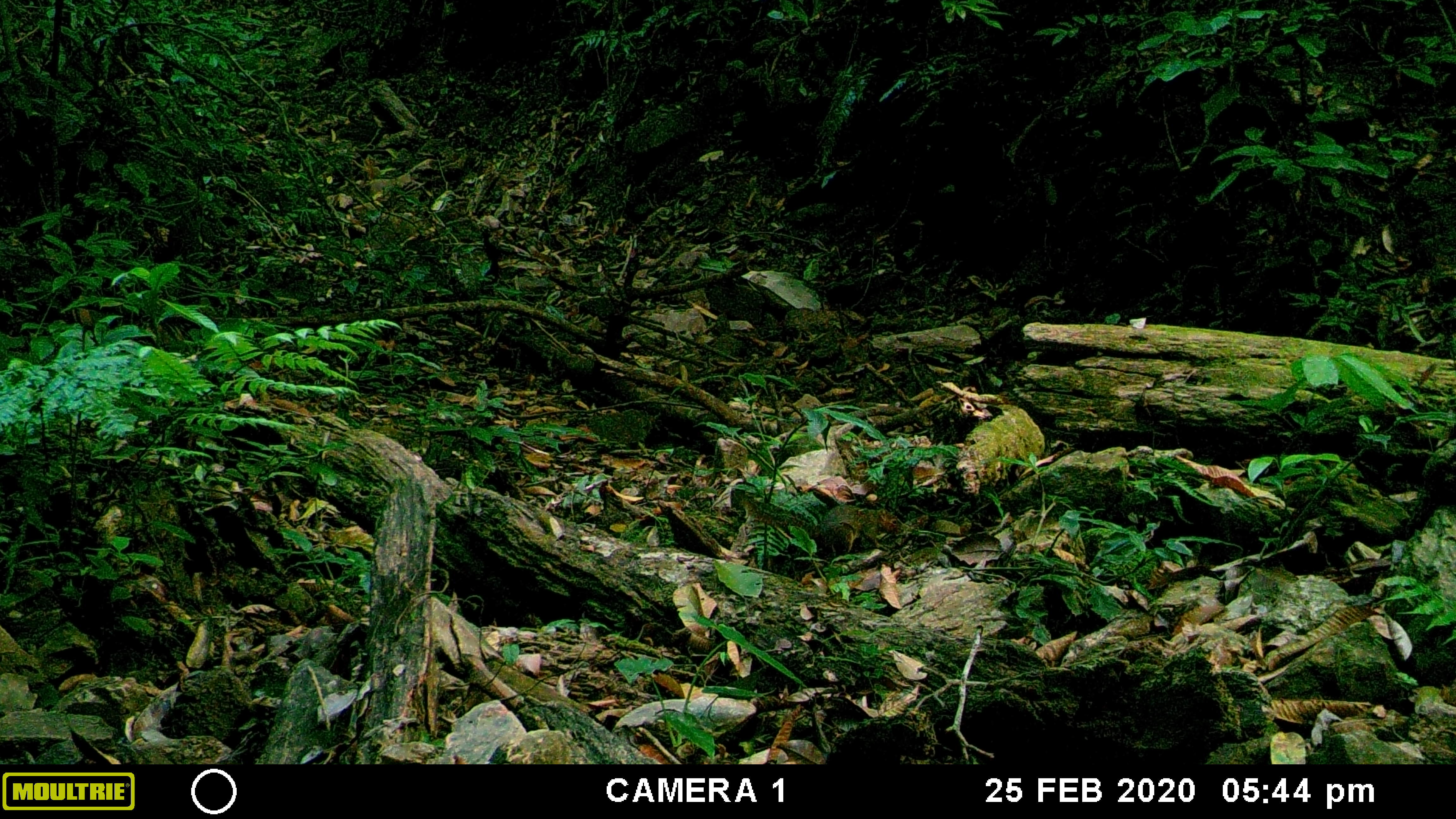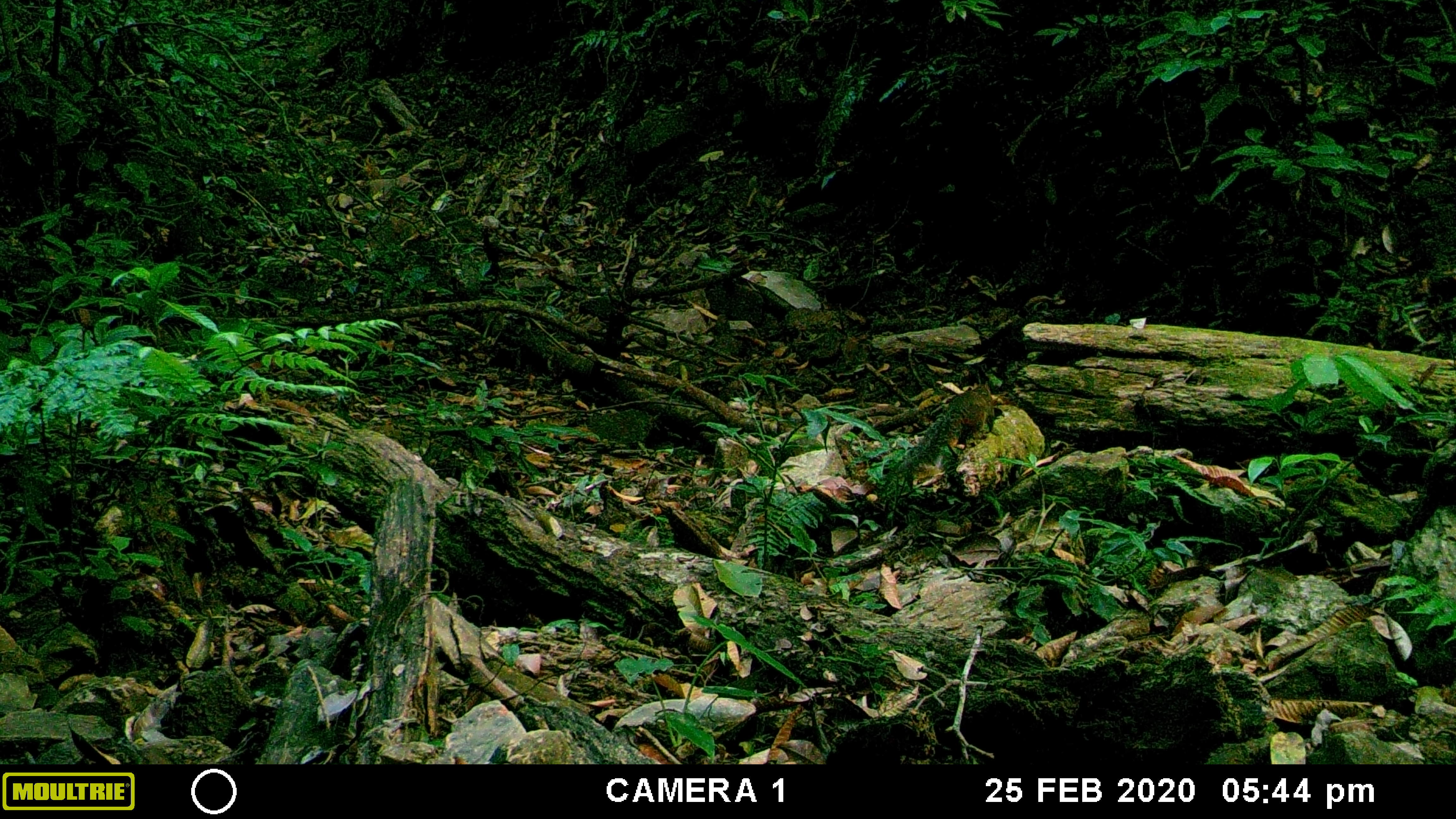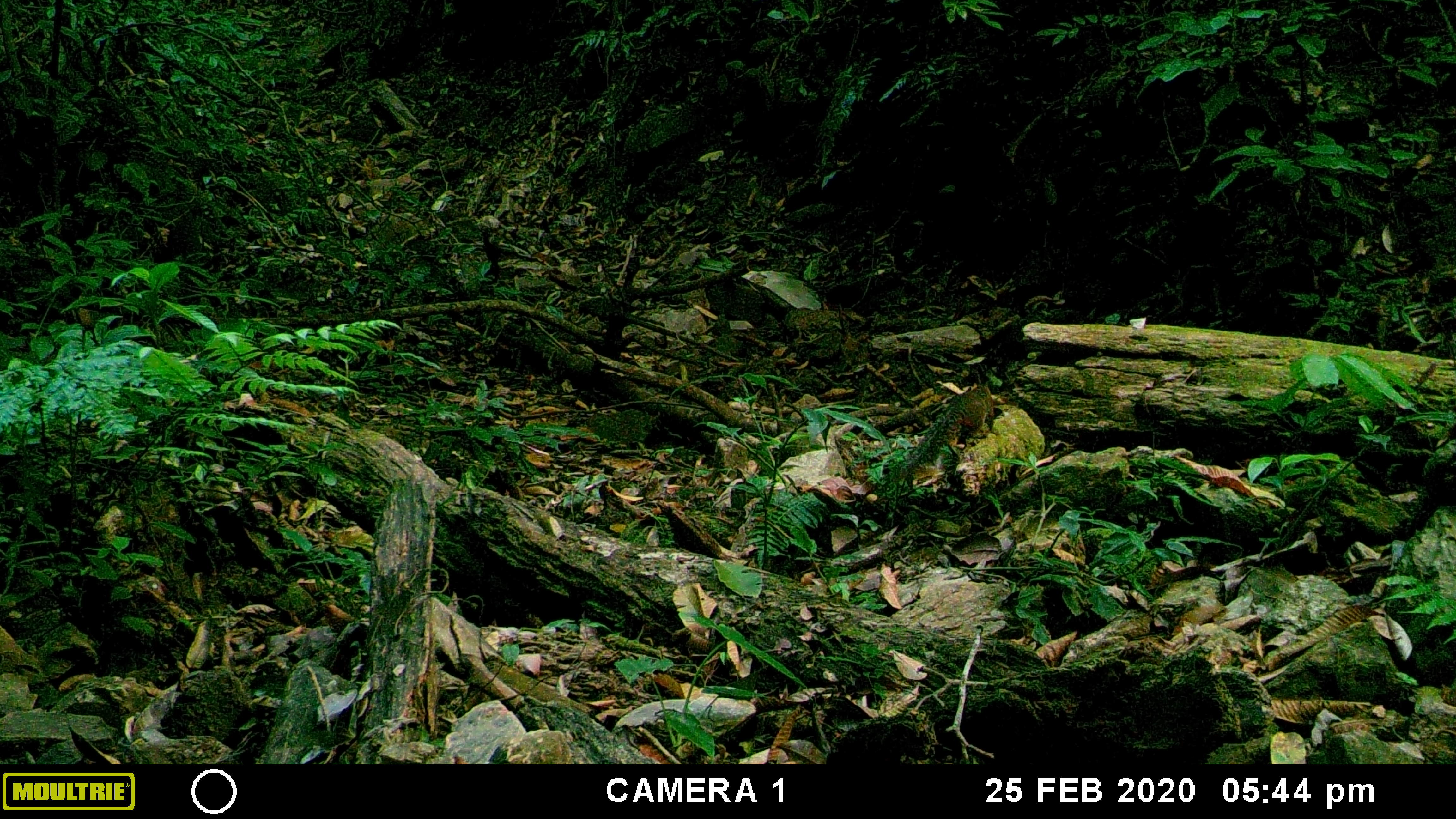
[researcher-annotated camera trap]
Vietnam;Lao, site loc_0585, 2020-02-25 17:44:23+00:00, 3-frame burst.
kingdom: Animalia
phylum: Chordata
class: Mammalia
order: Rodentia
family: Sciuridae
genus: Dremomys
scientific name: Dremomys rufigenis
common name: red-cheeked squirrel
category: red cheeked squirrel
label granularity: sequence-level